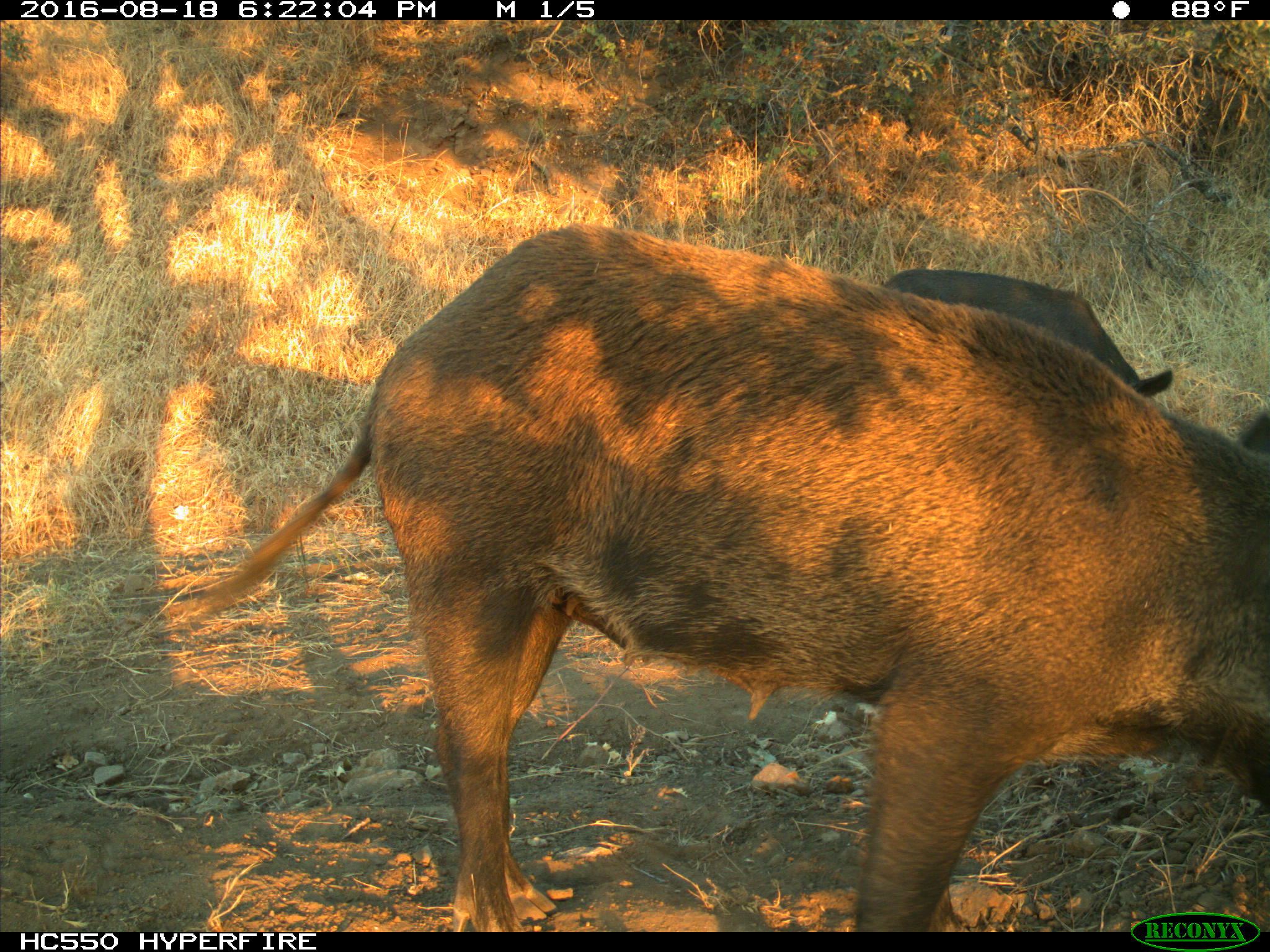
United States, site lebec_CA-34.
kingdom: Animalia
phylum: Chordata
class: Mammalia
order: Artiodactyla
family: Suidae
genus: Sus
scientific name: Sus scrofa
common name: wild boar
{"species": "Sus scrofa (wild boar)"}